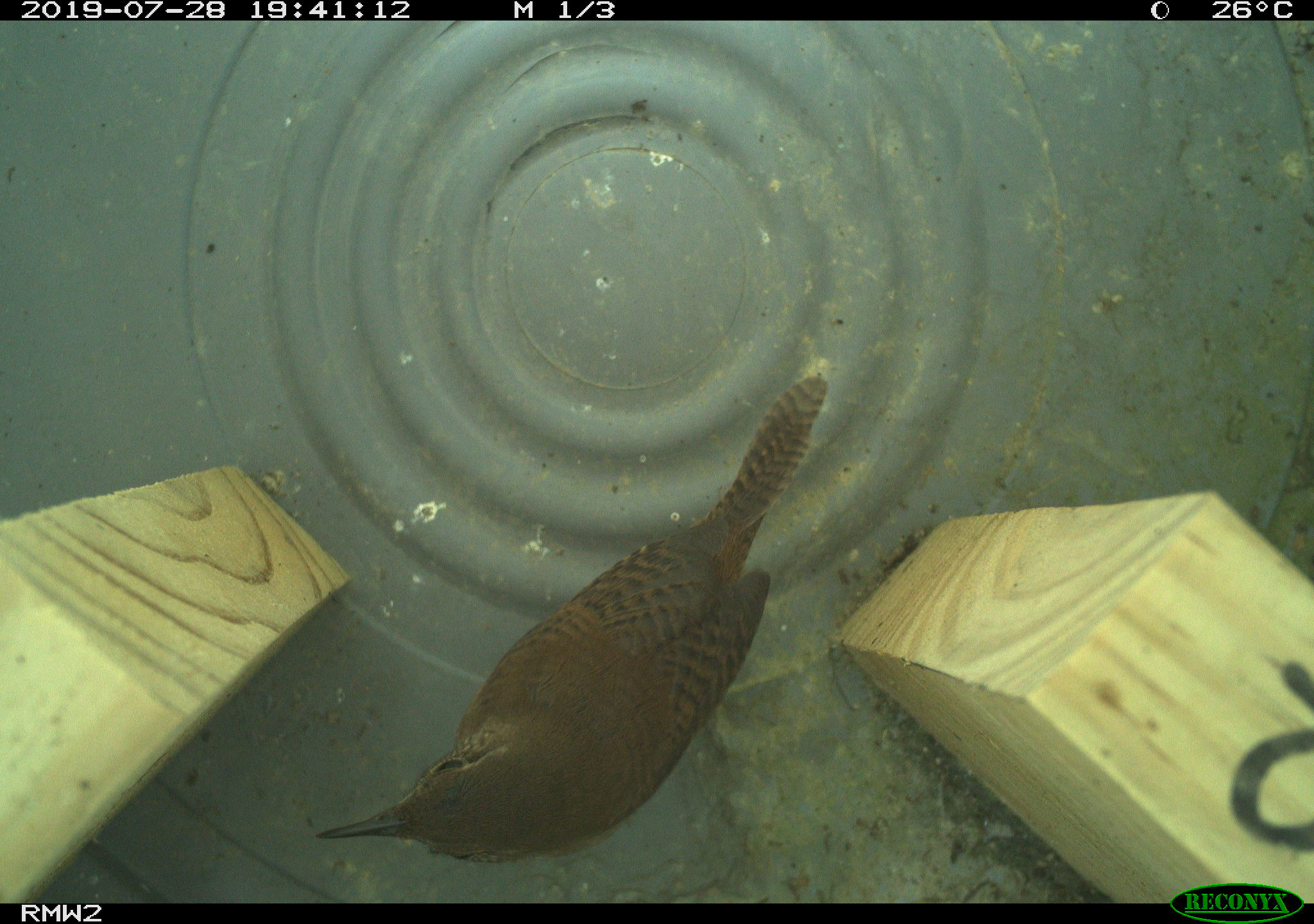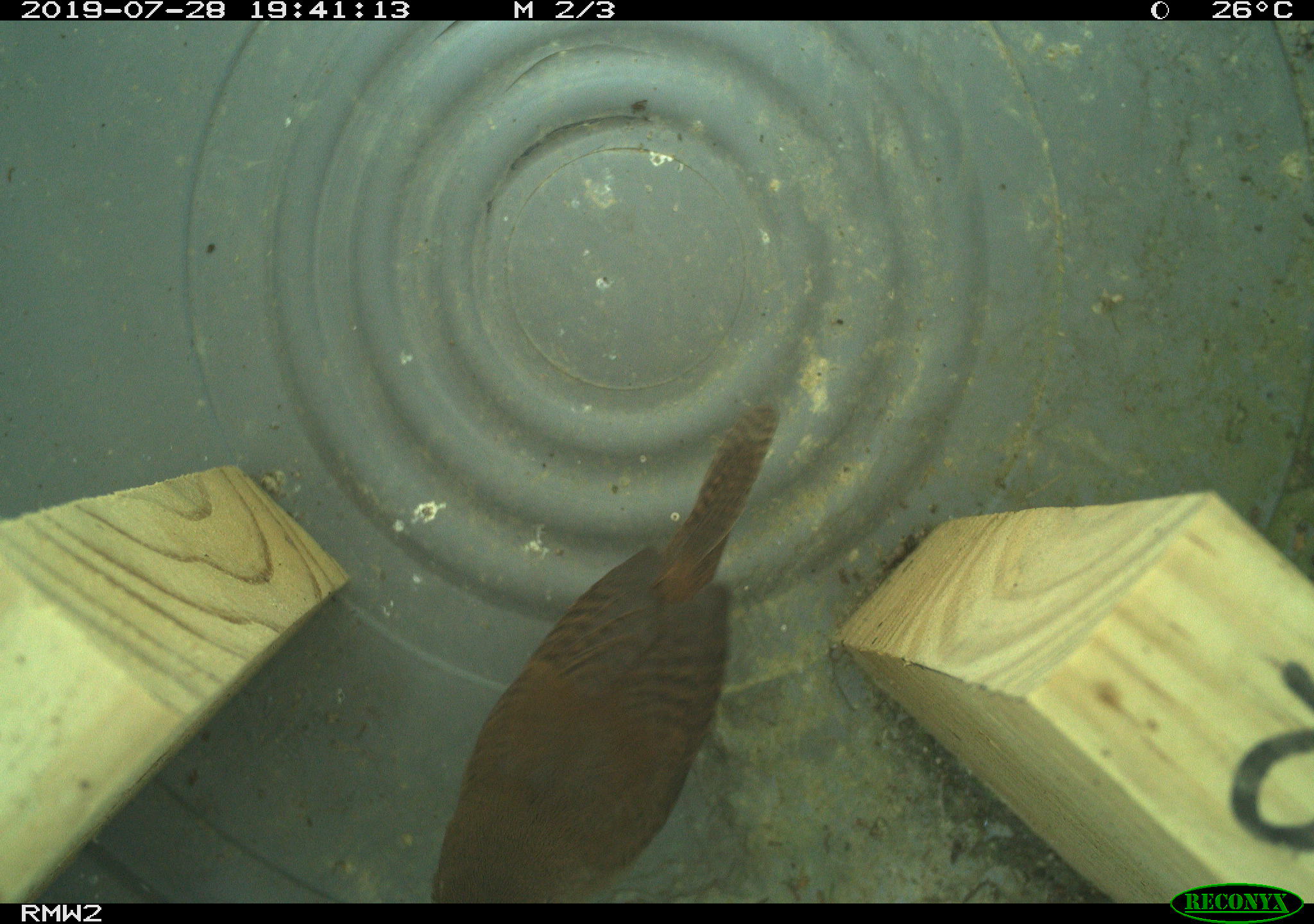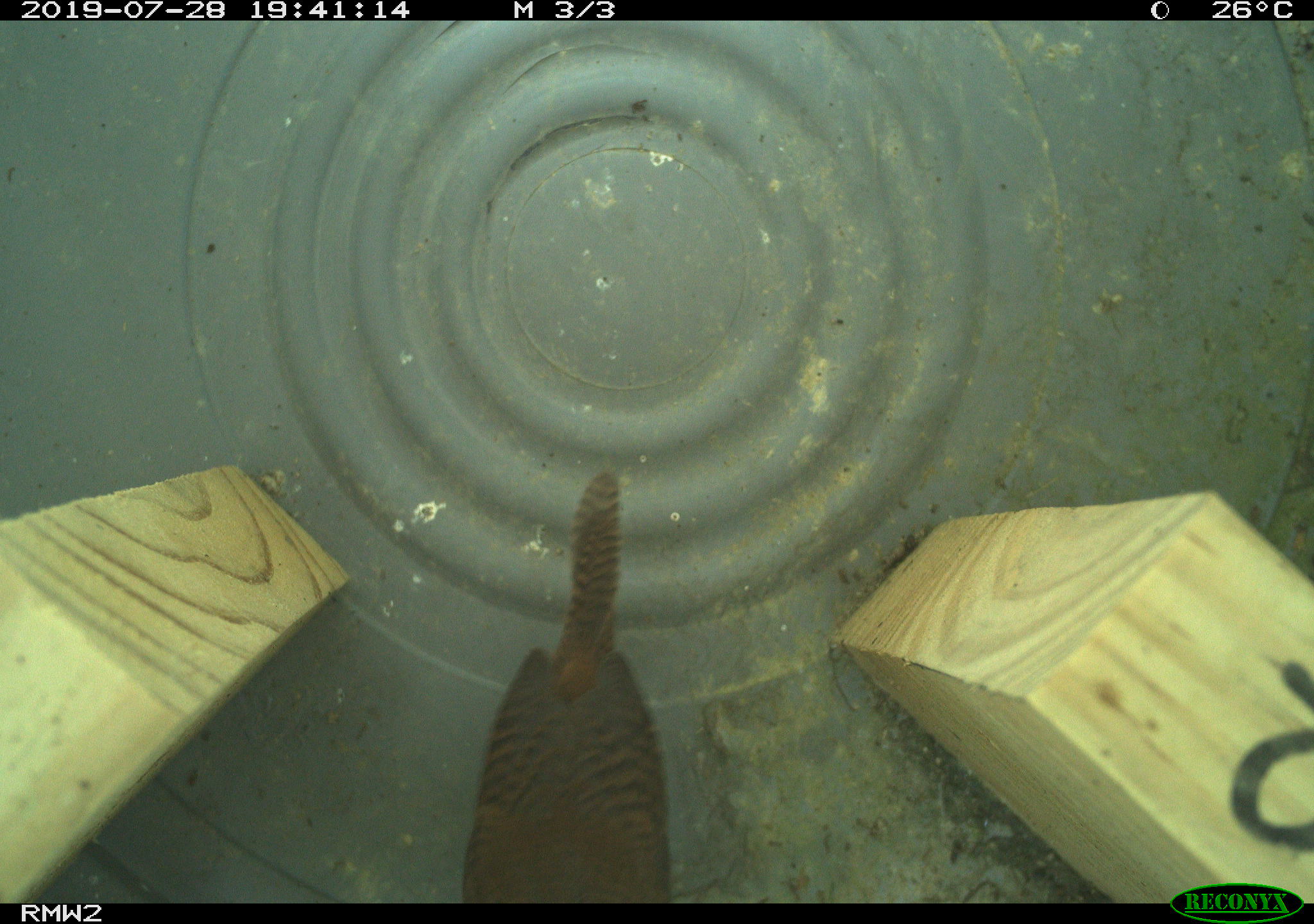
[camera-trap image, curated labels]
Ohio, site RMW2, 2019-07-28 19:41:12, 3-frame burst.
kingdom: Animalia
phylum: Chordata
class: Aves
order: Passeriformes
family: Troglodytidae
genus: Troglodytes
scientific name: Troglodytes aedon aedon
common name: northern house wren